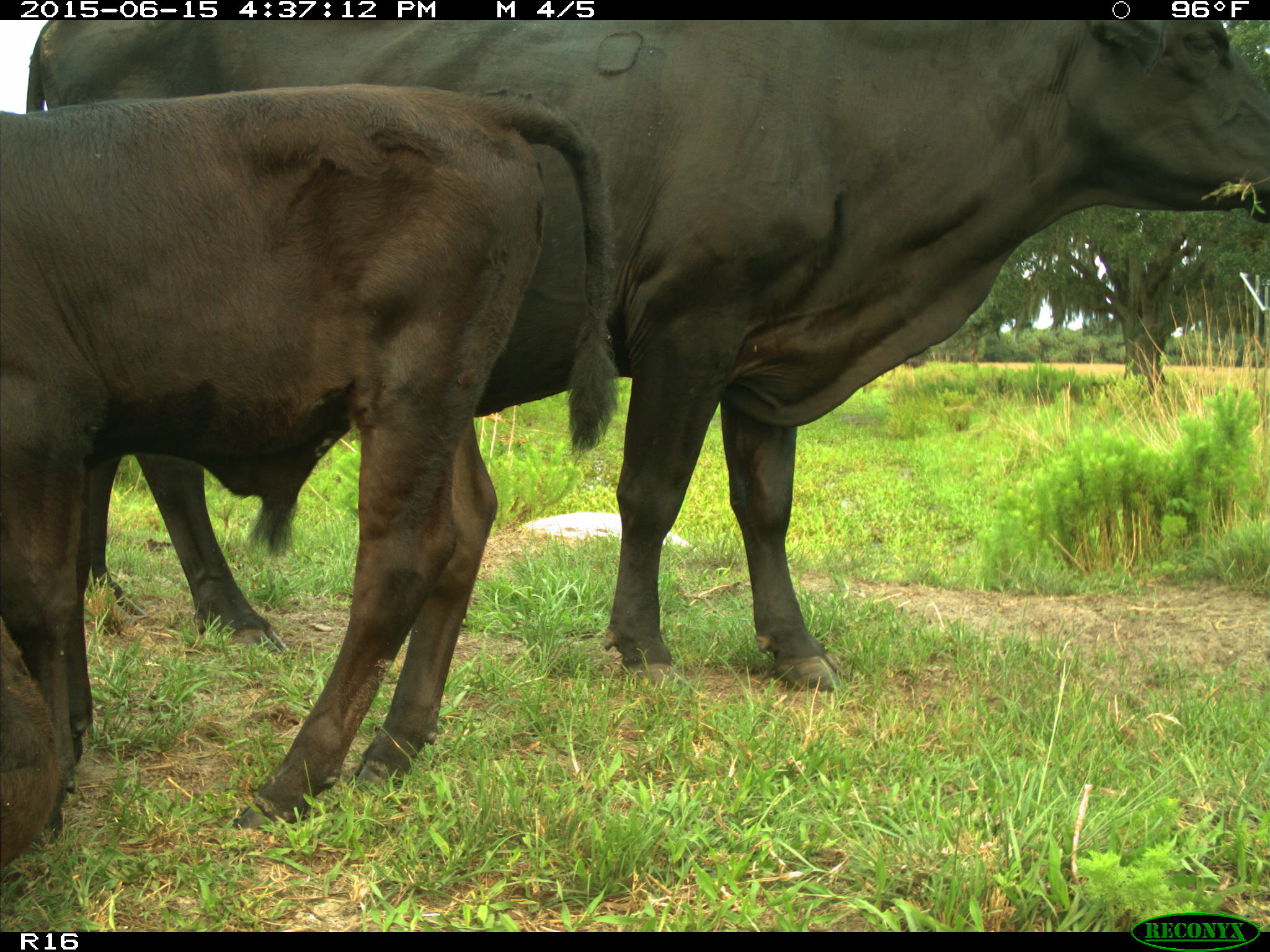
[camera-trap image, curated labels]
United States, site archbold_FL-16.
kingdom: Animalia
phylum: Chordata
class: Mammalia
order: Artiodactyla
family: Bovidae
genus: Bos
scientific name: Bos taurus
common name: domestic cow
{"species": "Bos taurus (domestic cow)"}